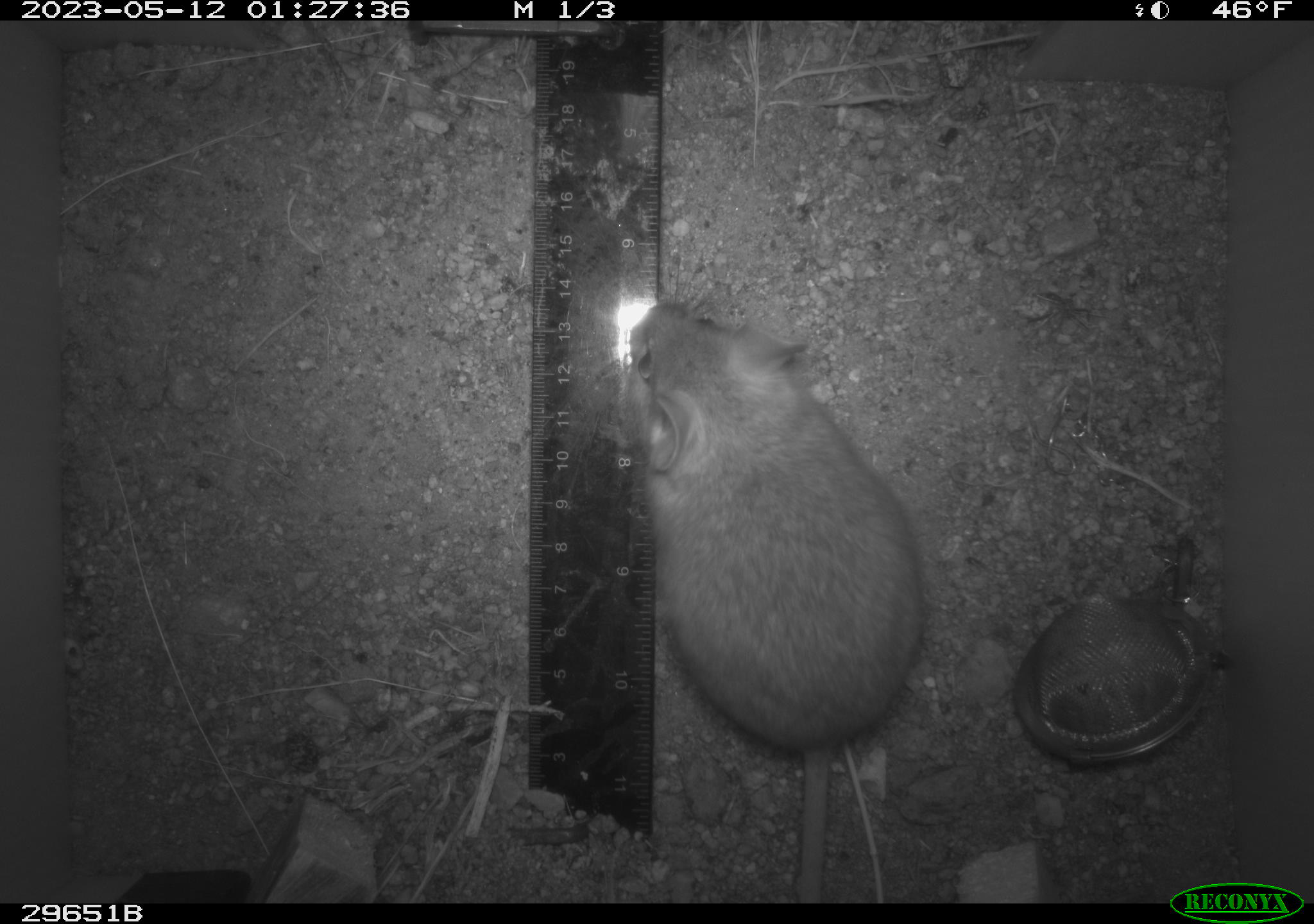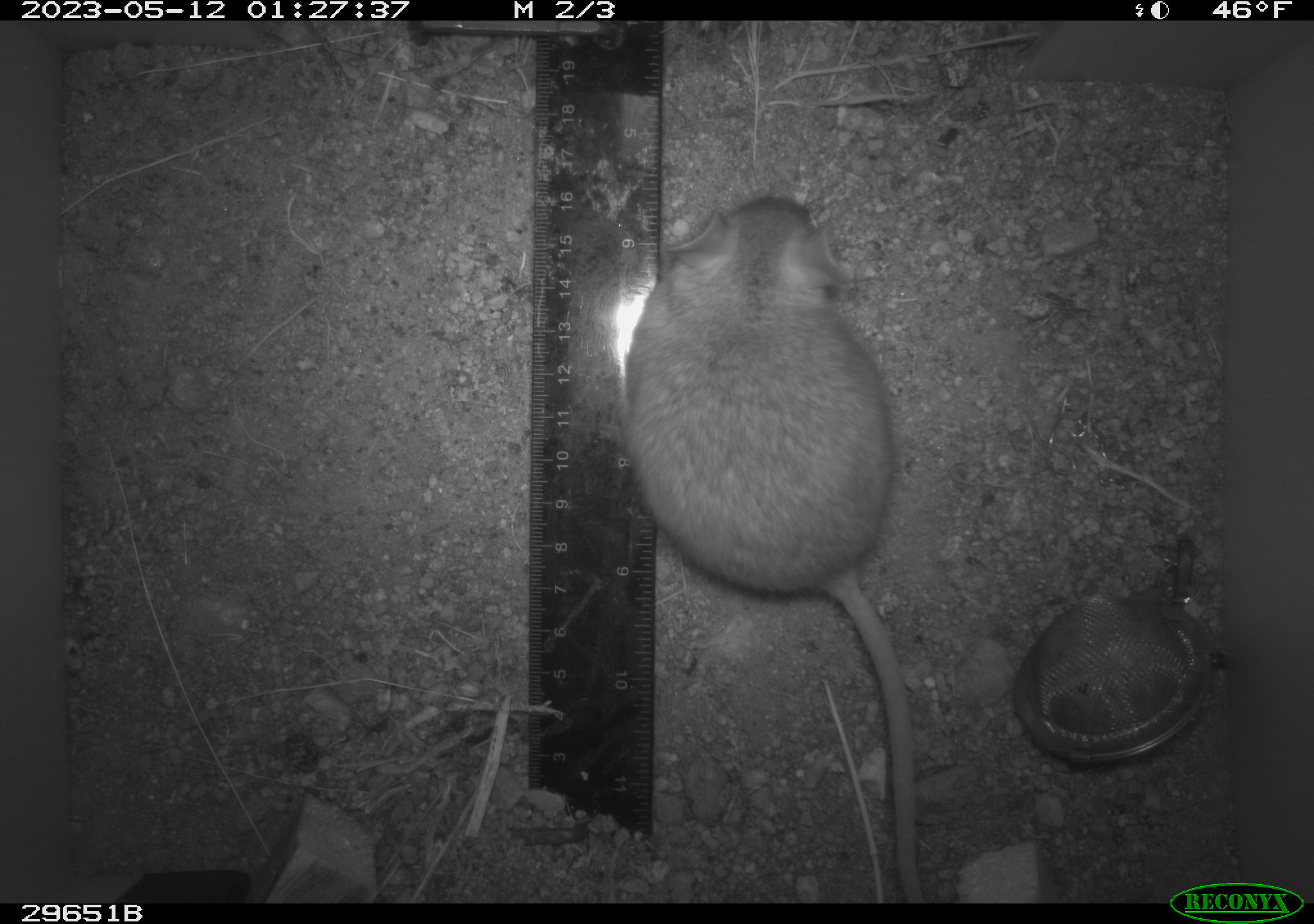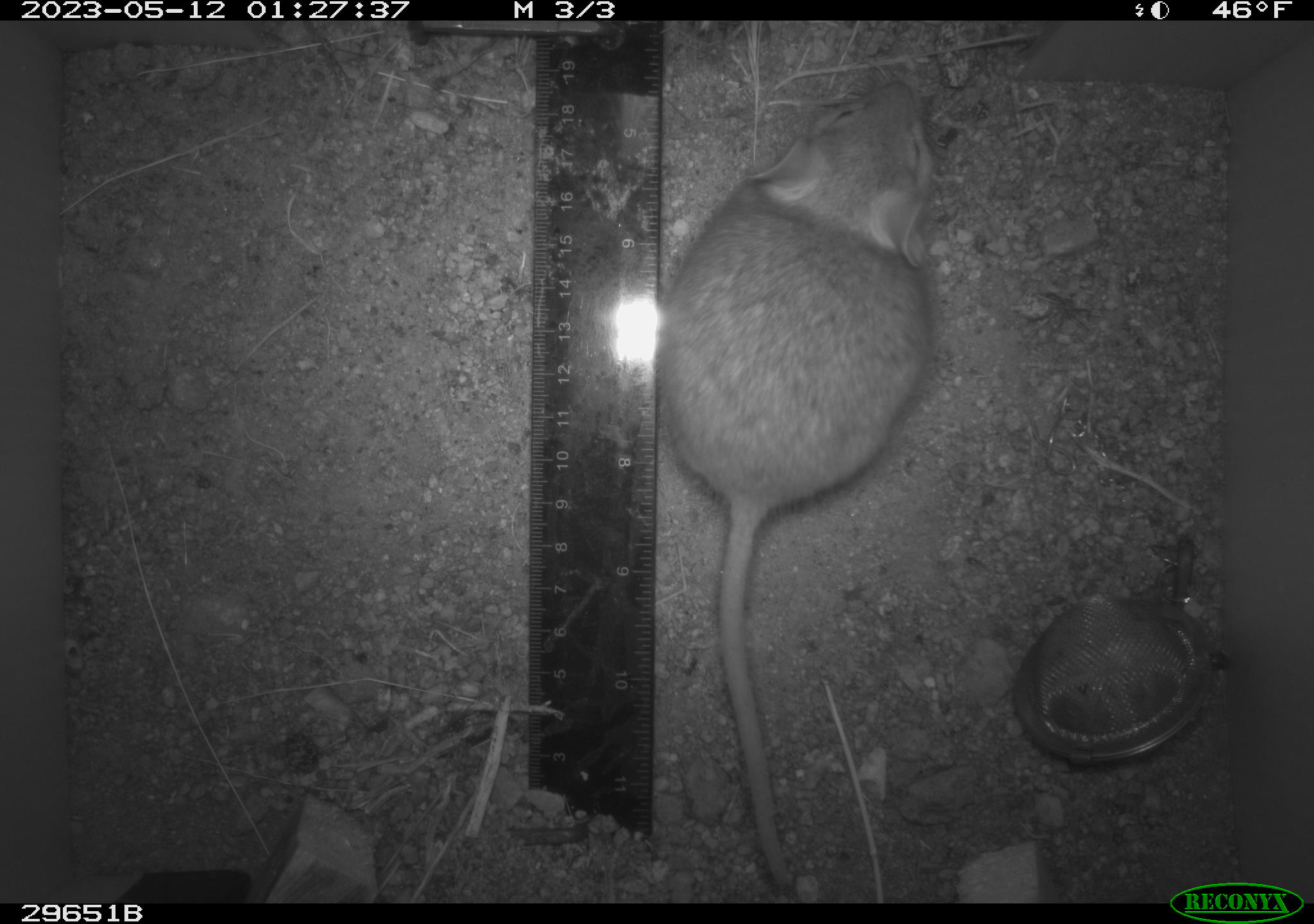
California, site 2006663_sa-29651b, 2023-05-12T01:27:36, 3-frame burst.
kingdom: Animalia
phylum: Chordata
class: Mammalia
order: Rodentia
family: Cricetidae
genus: Neotoma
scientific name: Neotoma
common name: pack rat or woodrat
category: neotoma species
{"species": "neotoma species (pack rat or woodrat) (Neotoma)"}